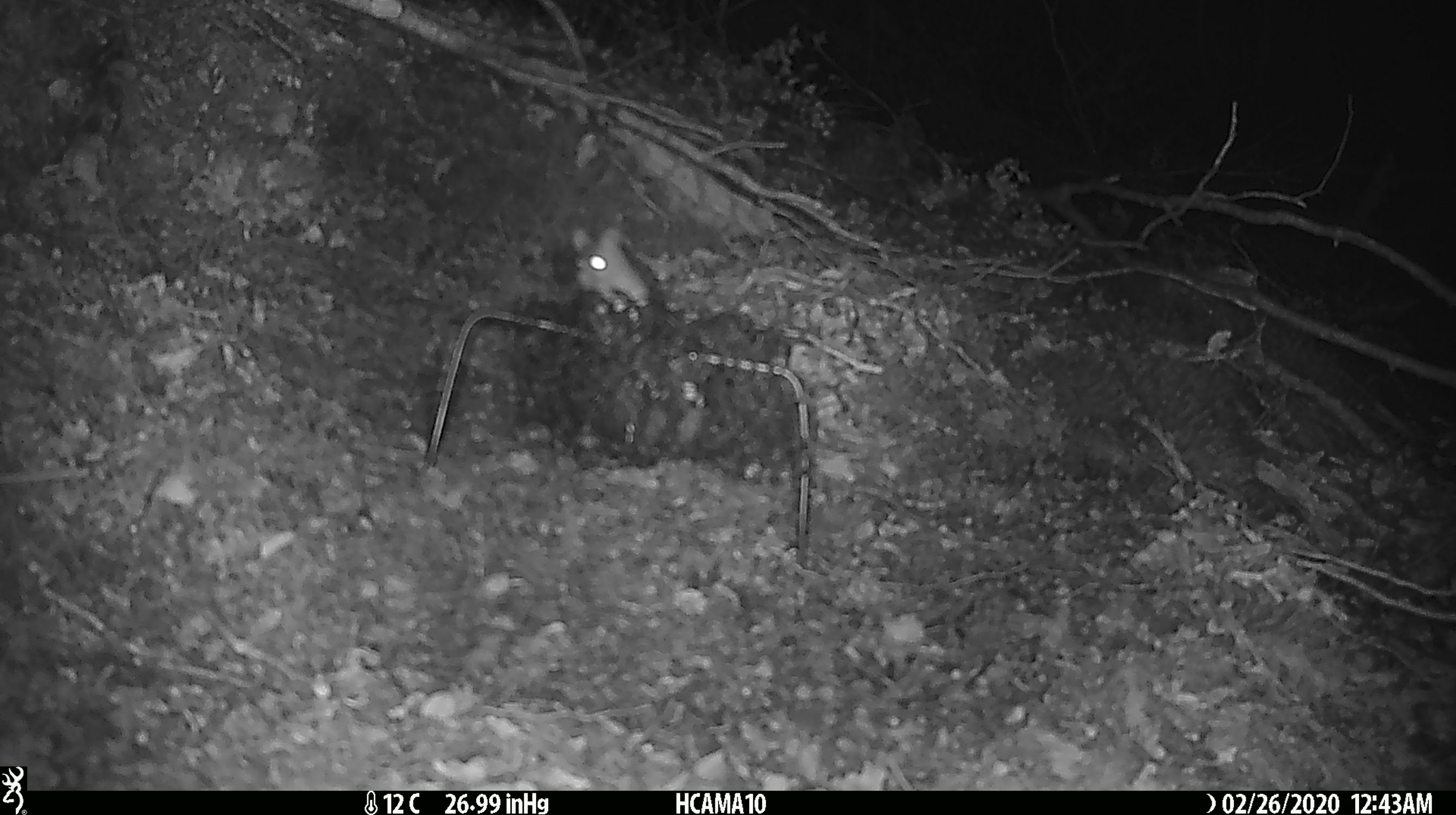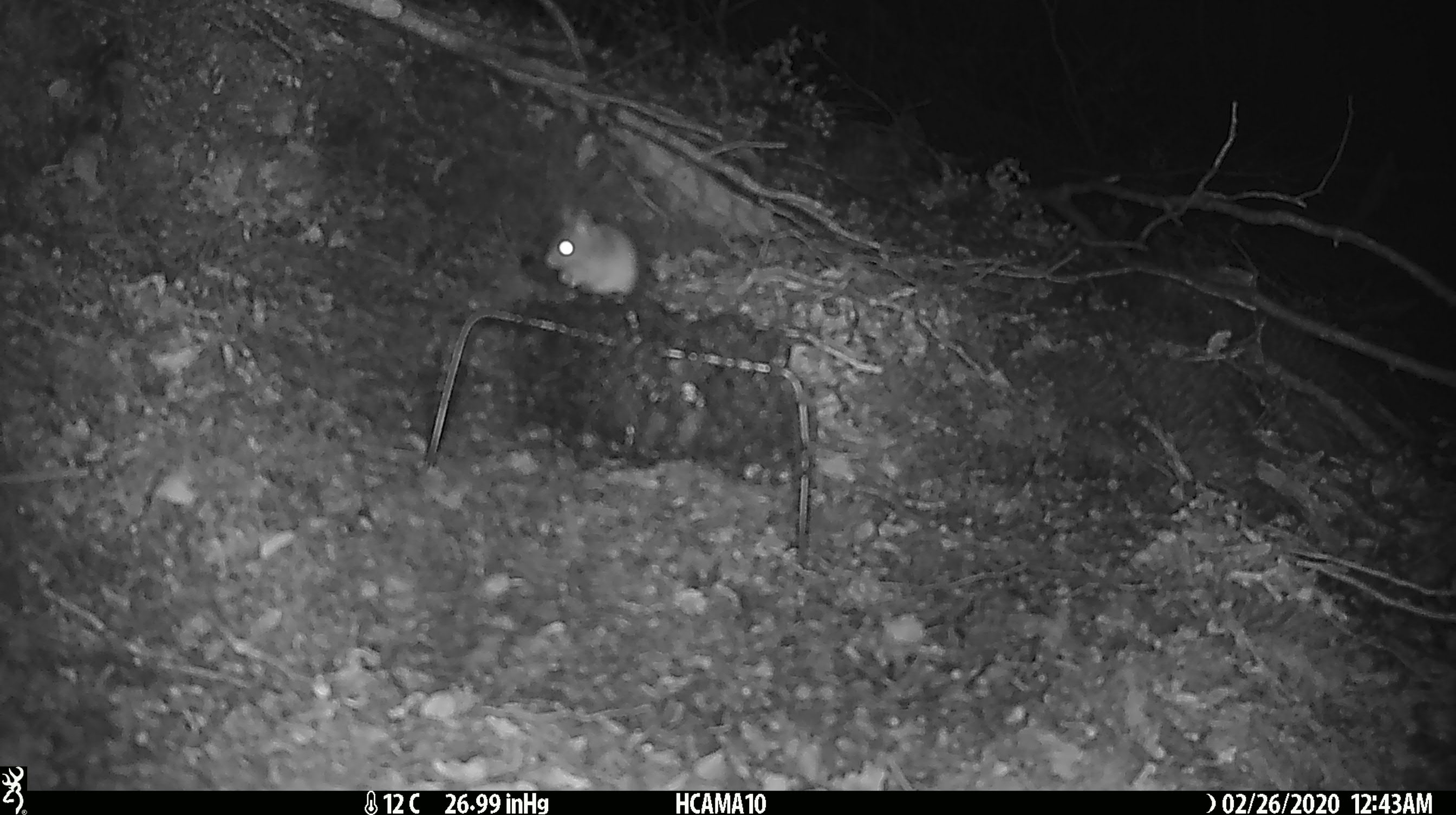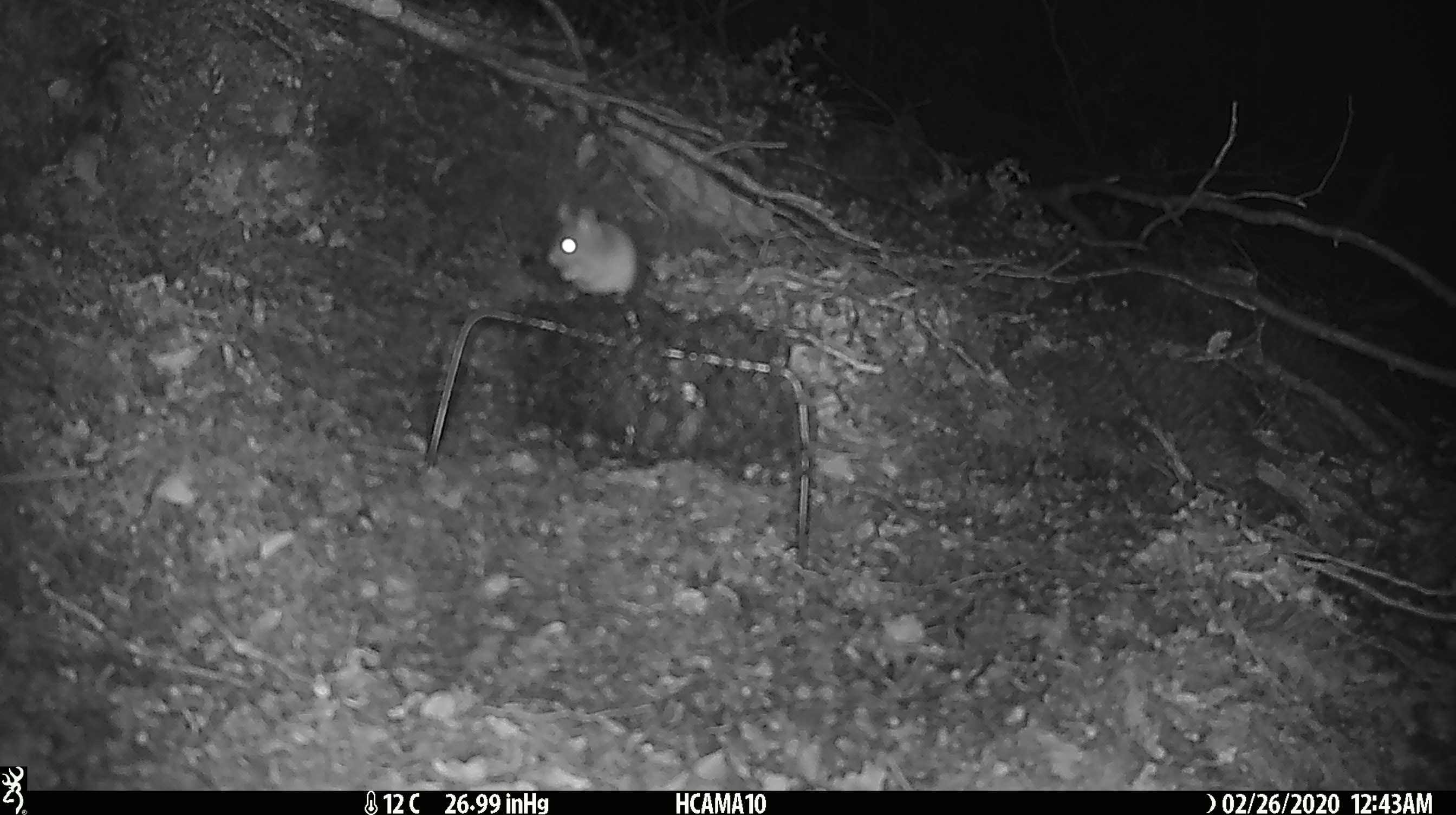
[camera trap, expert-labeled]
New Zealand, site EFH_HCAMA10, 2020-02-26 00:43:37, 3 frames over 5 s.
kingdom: Animalia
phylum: Chordata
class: Mammalia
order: Rodentia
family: Muridae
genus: Mus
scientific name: Mus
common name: mouse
Mouse (Mus).